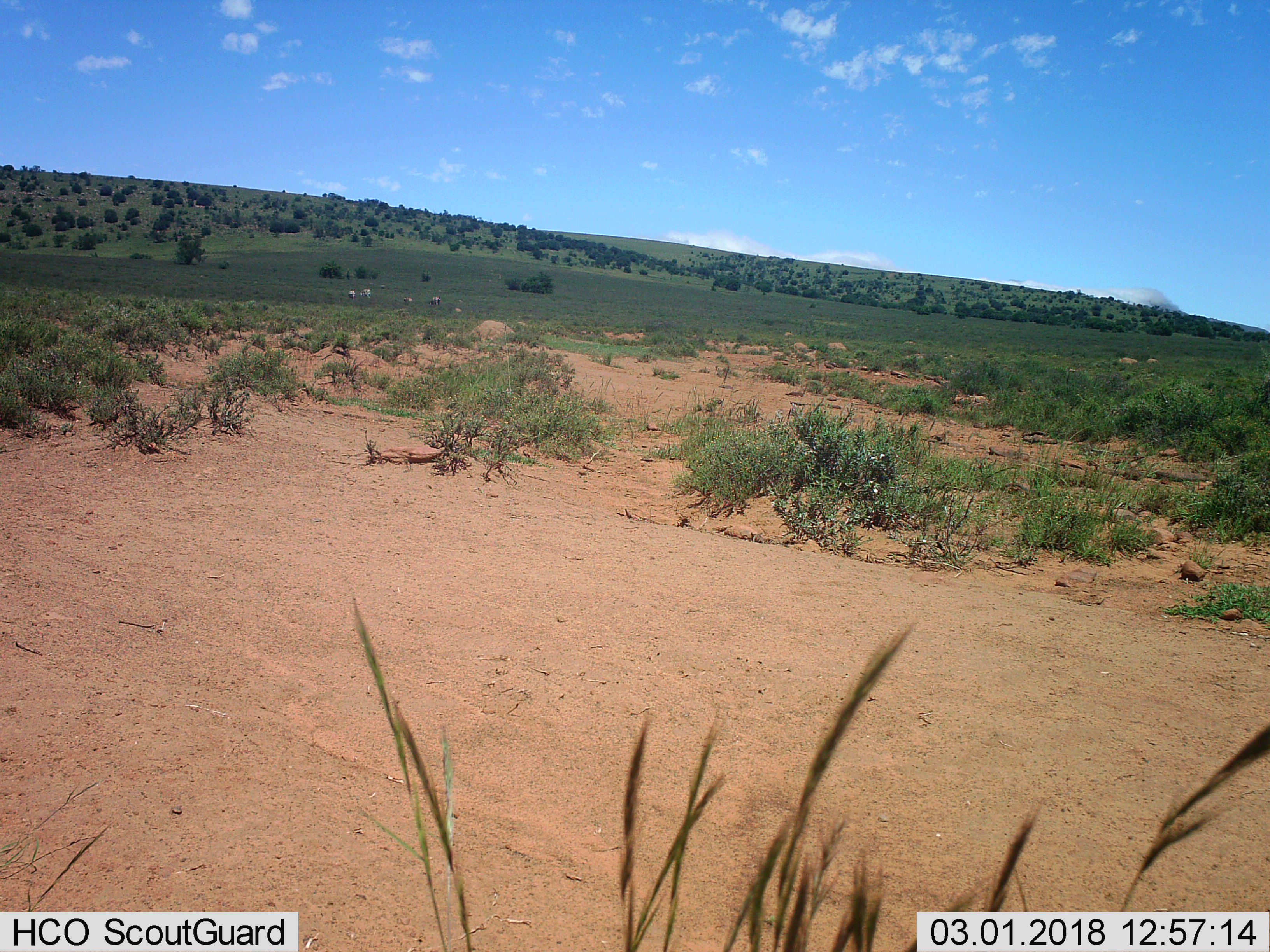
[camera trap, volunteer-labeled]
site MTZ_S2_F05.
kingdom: Animalia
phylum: Chordata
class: Mammalia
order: Perissodactyla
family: Equidae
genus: Equus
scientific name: Equus zebra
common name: mountain zebra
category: zebramountain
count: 4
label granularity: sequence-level